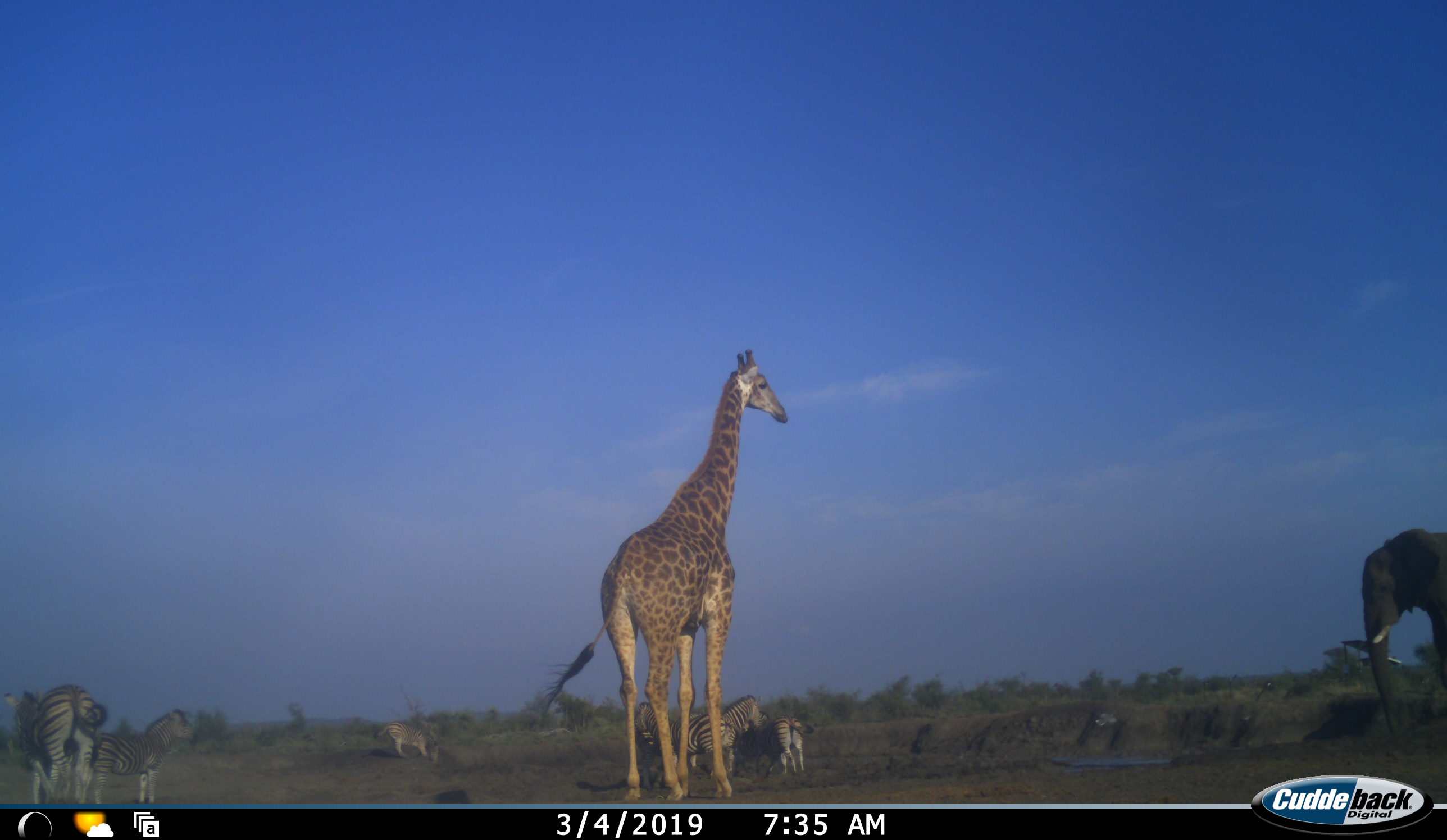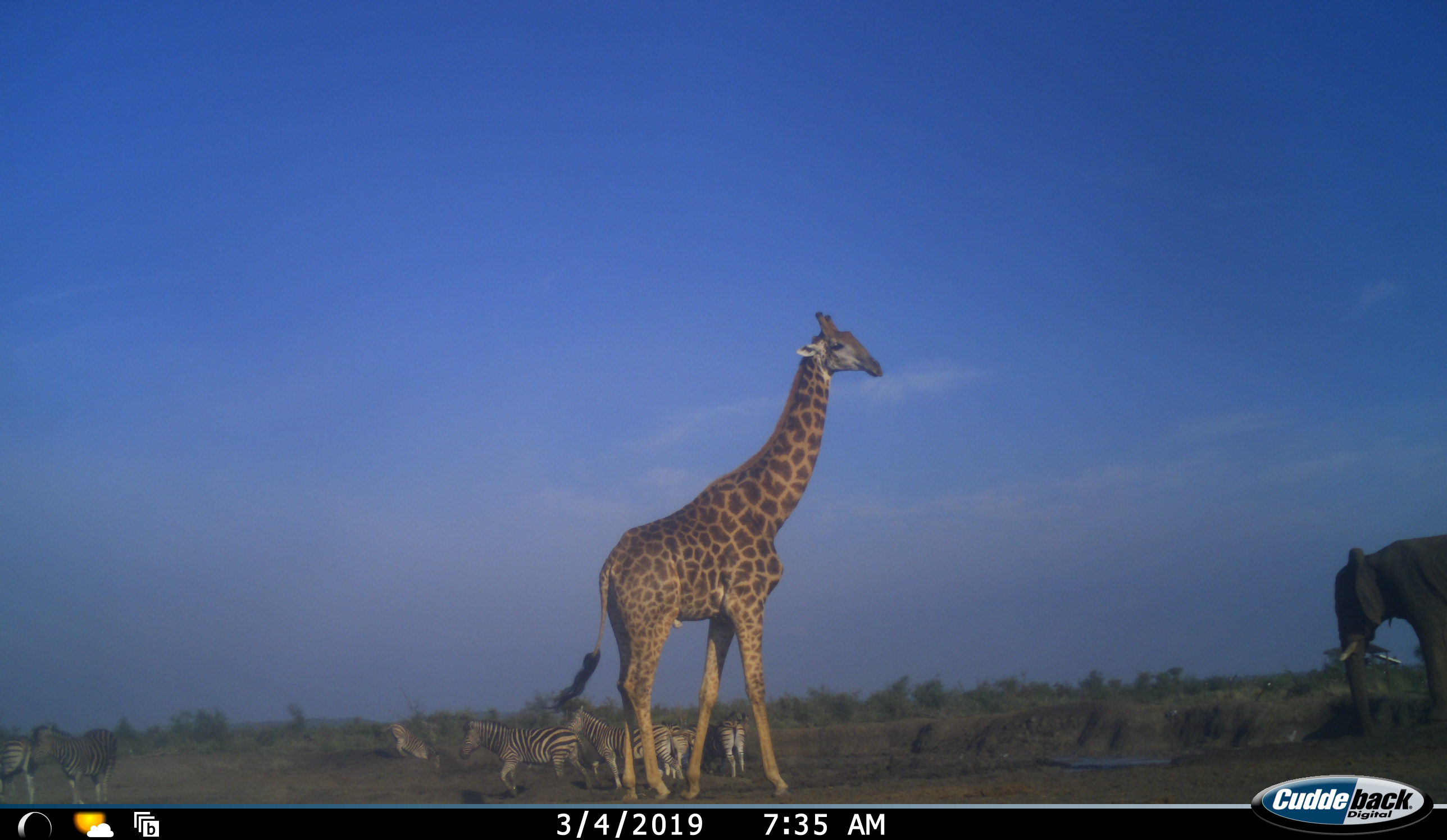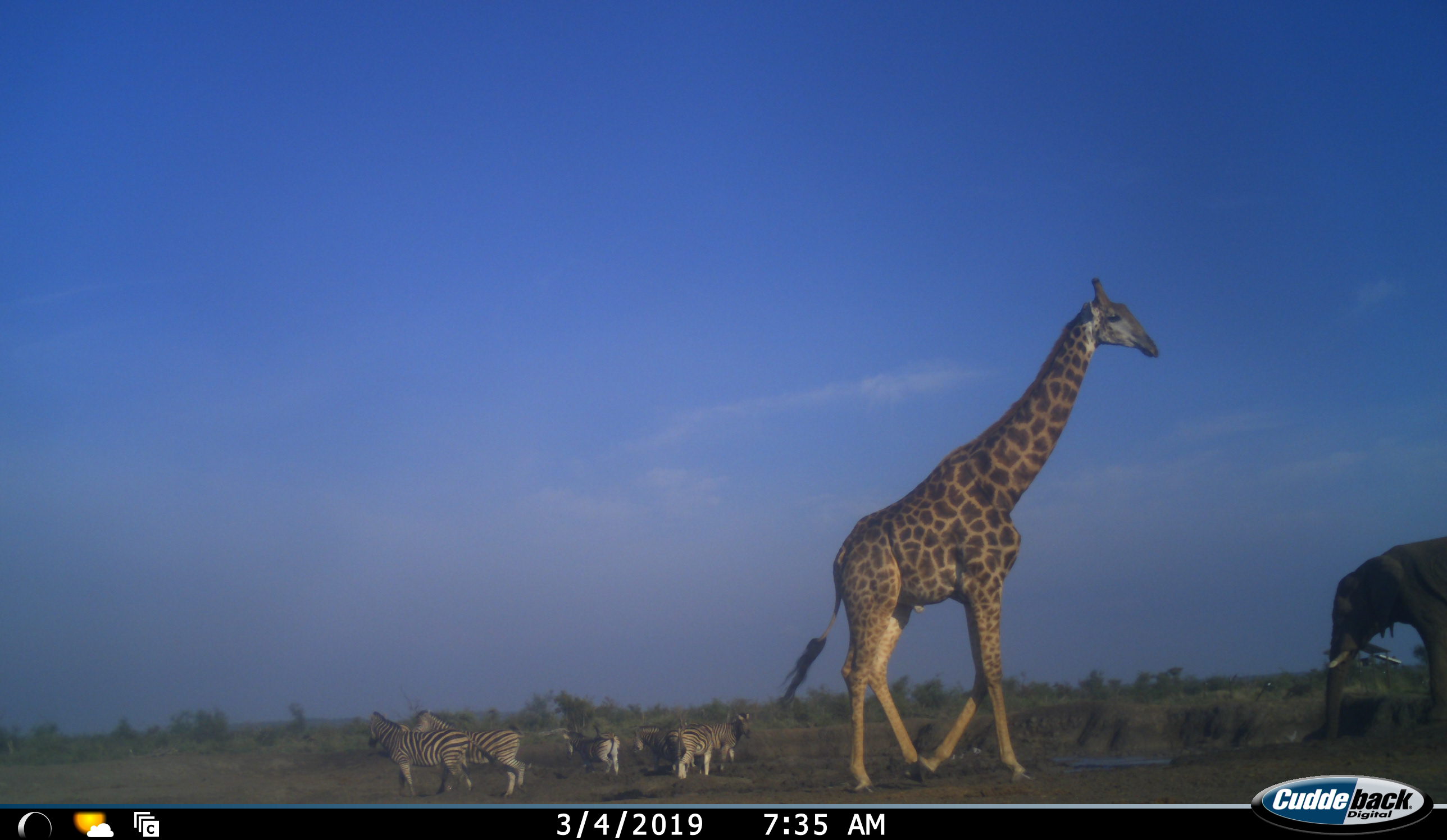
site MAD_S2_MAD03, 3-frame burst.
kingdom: Animalia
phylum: Chordata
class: Mammalia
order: Proboscidea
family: Elephantidae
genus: Loxodonta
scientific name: Loxodonta africana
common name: african bush elephant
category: elephant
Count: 1.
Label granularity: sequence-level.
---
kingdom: Animalia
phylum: Chordata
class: Mammalia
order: Artiodactyla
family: Giraffidae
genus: Giraffa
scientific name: Giraffa camelopardalis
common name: giraffe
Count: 1.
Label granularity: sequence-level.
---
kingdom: Animalia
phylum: Chordata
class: Mammalia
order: Perissodactyla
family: Equidae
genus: Equus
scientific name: Equus quagga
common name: plains zebra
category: zebraplains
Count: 6.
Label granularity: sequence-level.